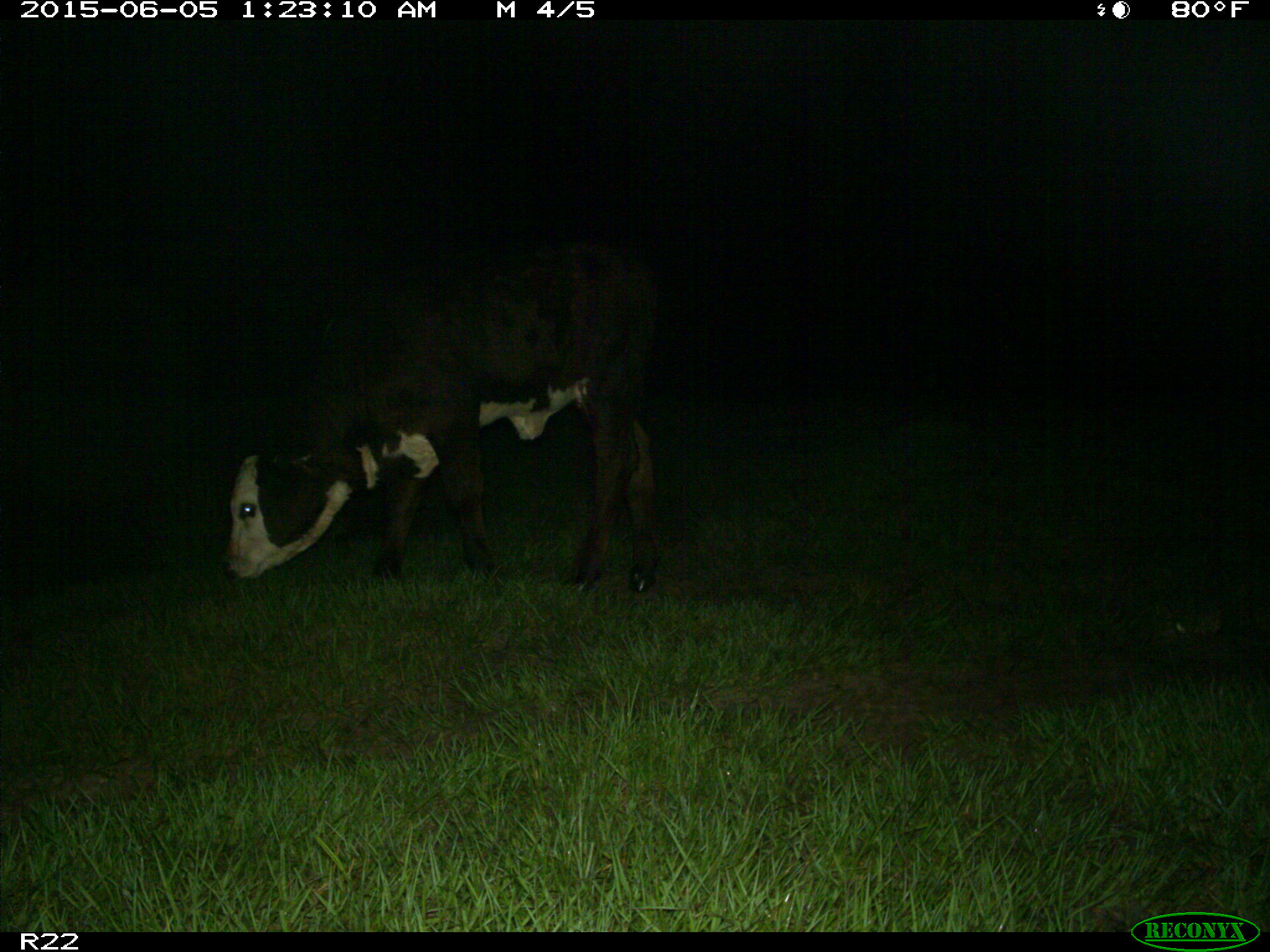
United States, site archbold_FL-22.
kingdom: Animalia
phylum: Chordata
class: Mammalia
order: Artiodactyla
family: Bovidae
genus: Bos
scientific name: Bos taurus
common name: domestic cow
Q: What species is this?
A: Bos taurus (domestic cow).